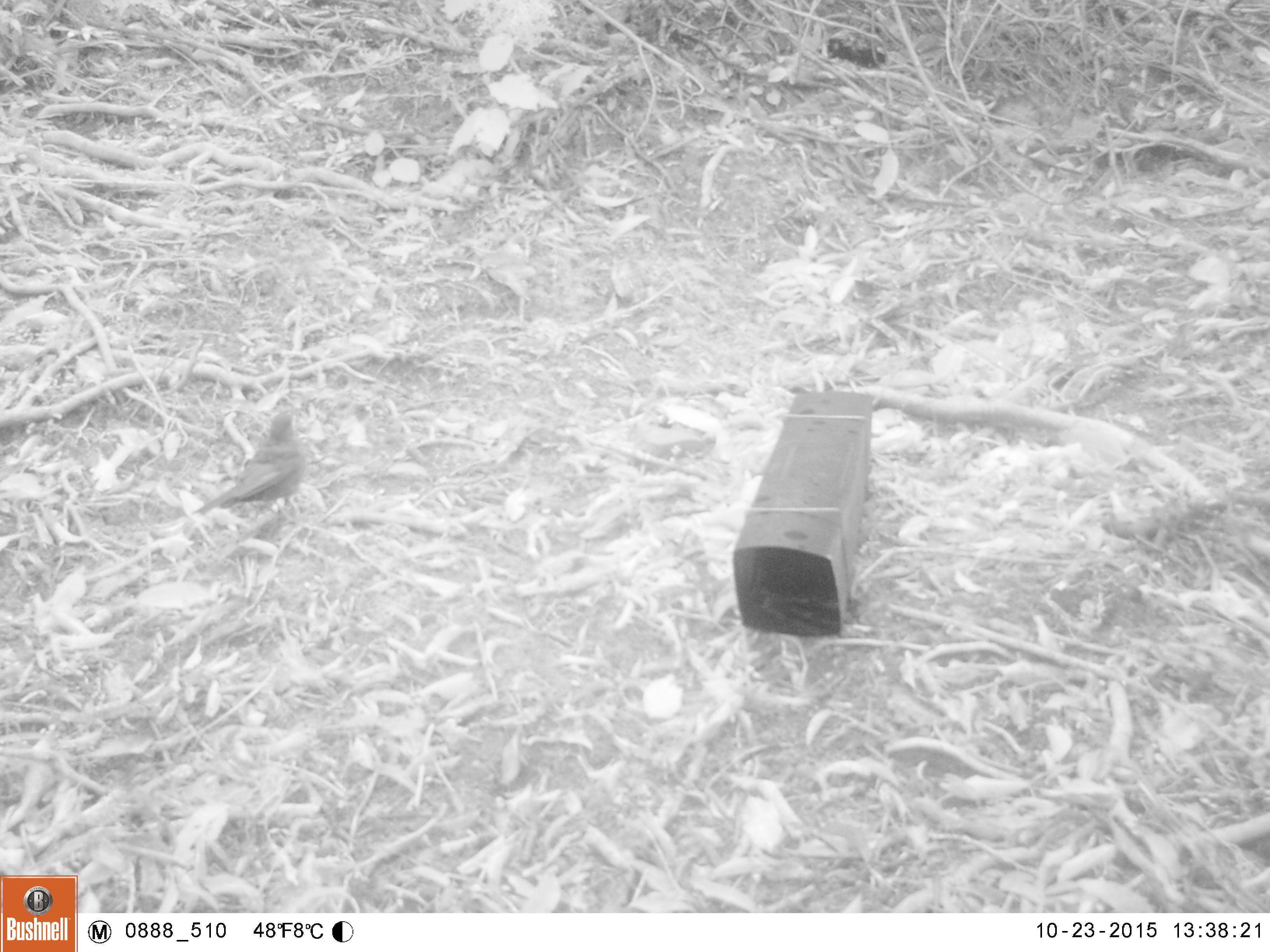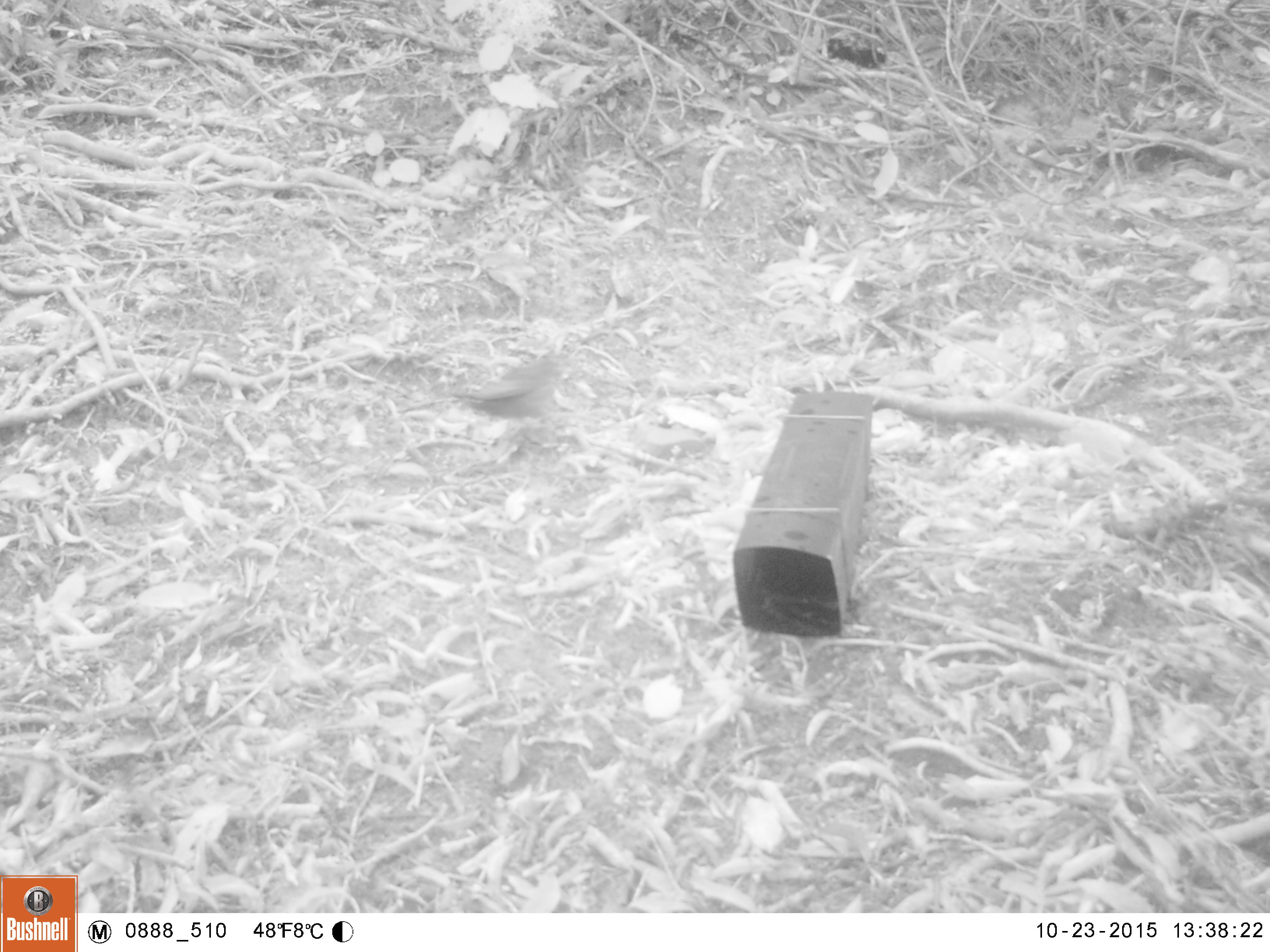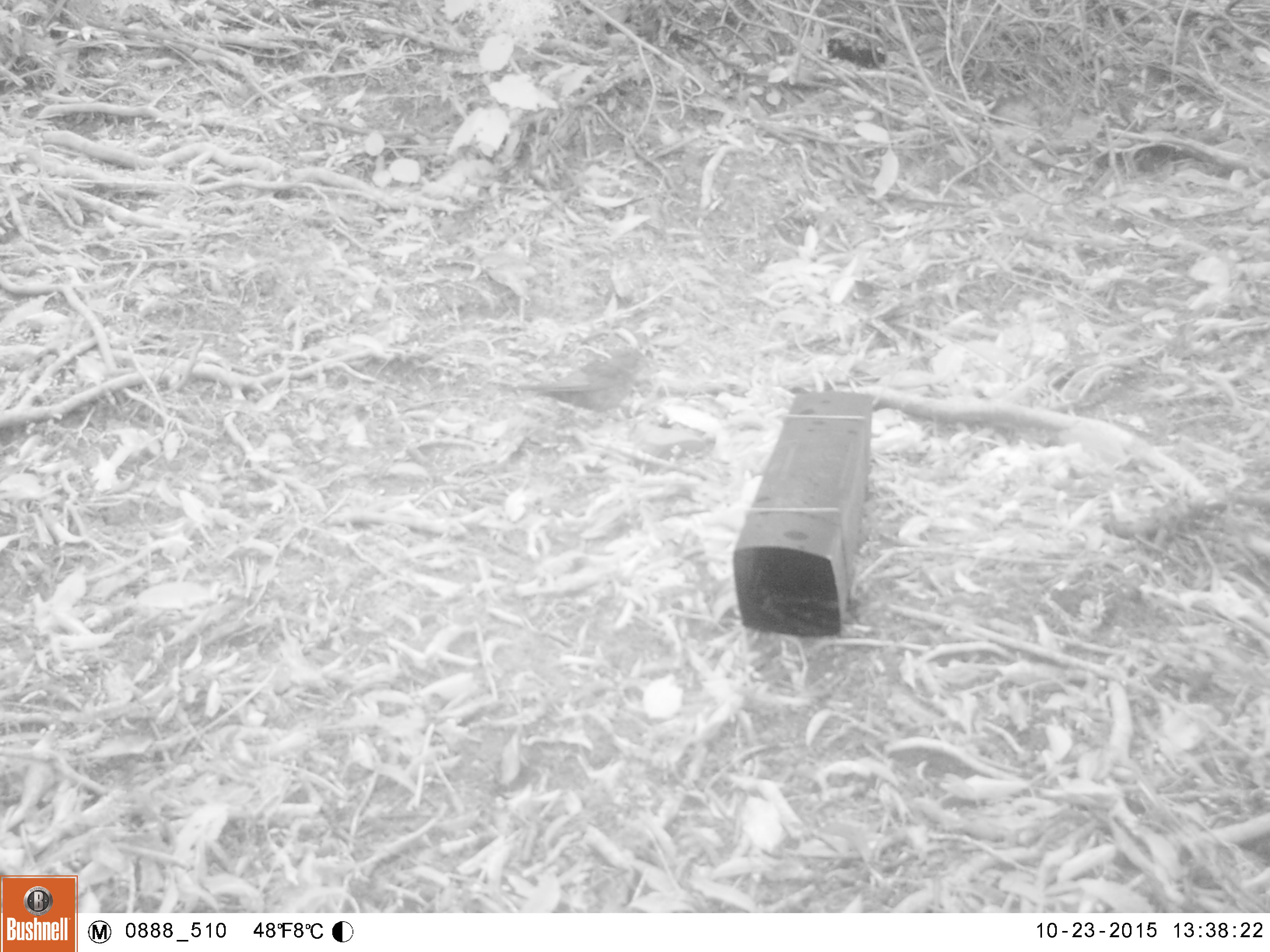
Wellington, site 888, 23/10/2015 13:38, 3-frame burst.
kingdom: Animalia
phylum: Chordata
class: Aves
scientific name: Aves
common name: bird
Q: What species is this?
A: Bird (Aves).